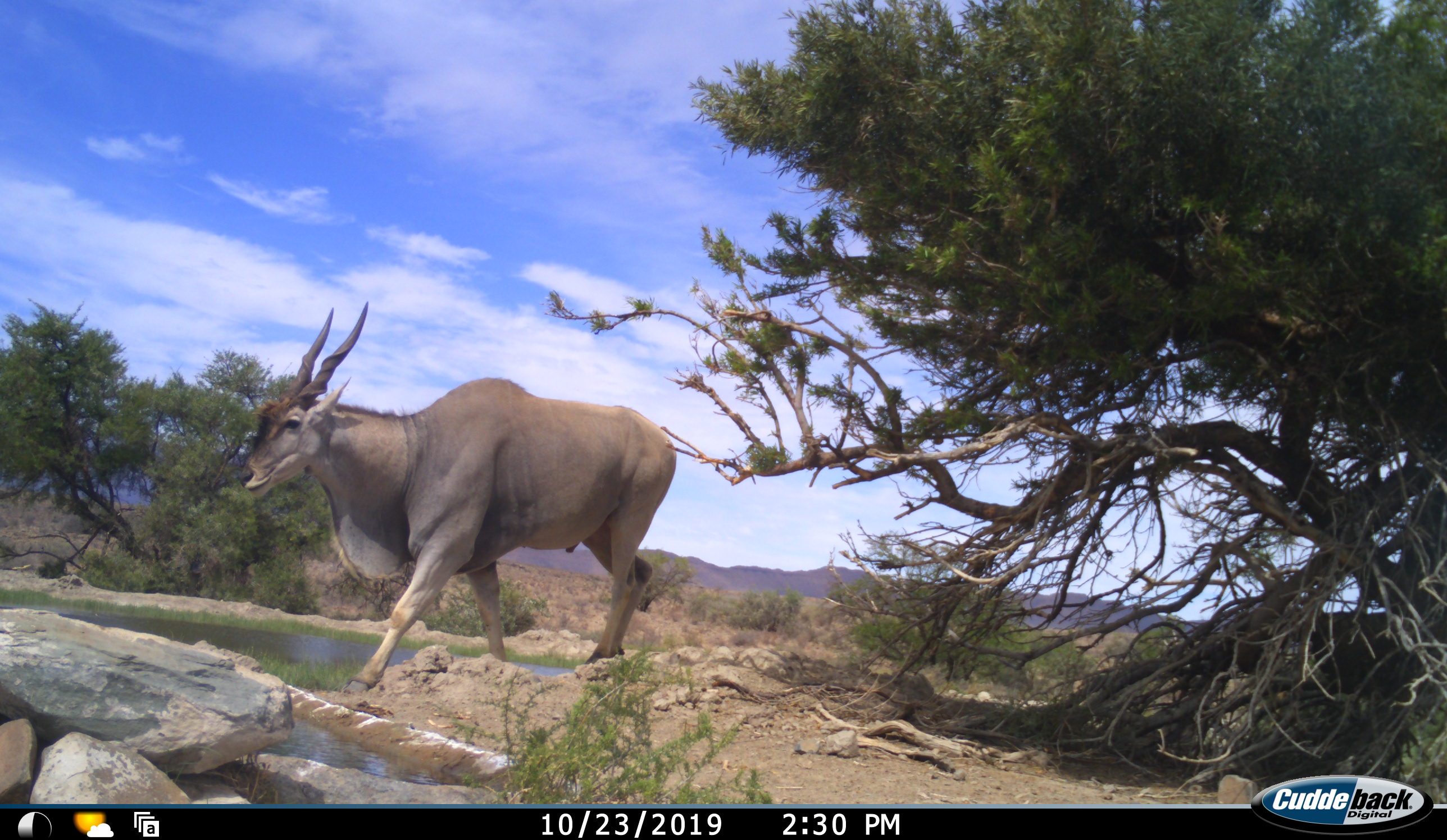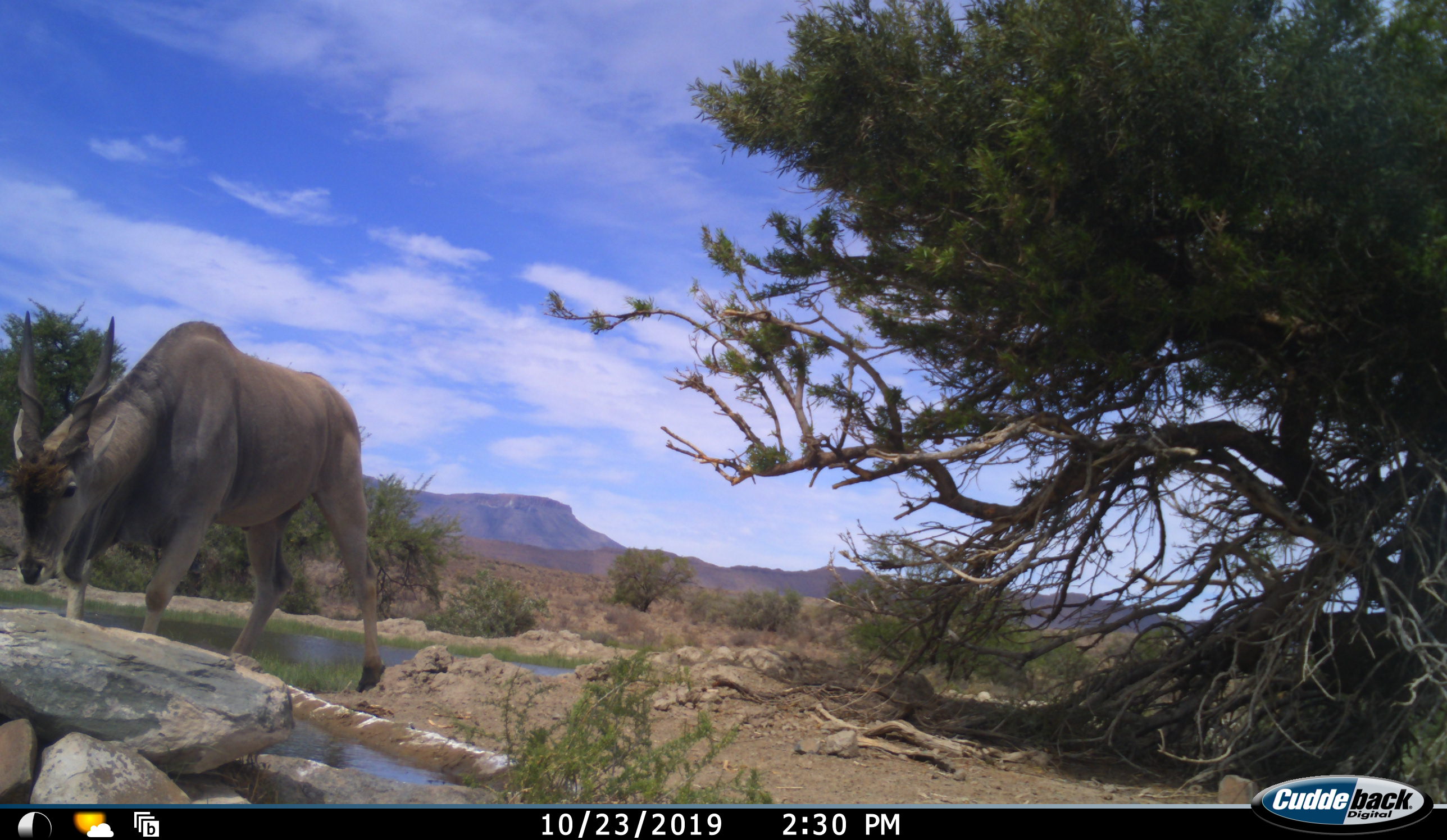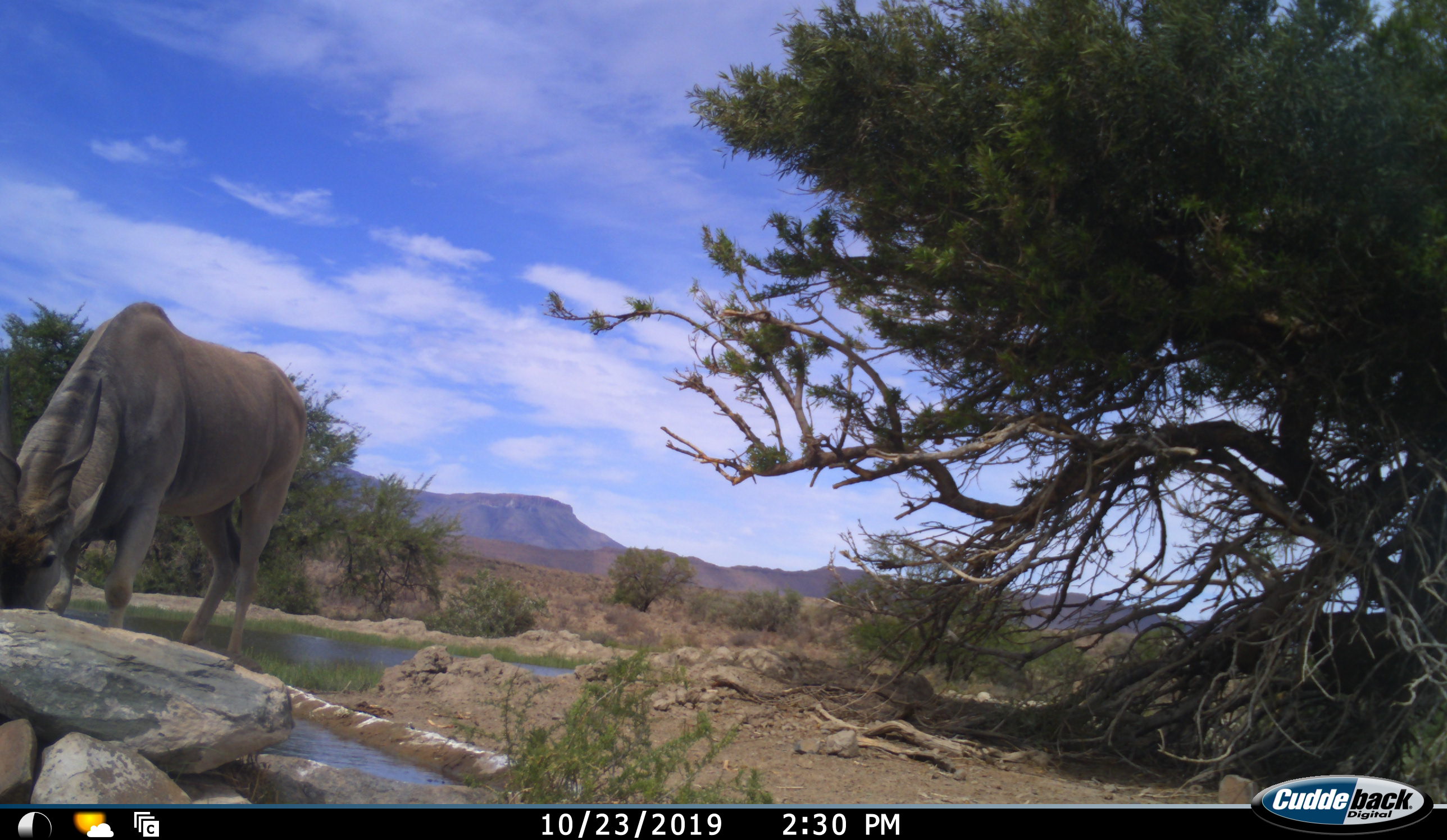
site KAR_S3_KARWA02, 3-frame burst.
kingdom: Animalia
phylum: Chordata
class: Mammalia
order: Artiodactyla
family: Bovidae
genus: Tragelaphus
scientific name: Tragelaphus oryx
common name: eland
Eland (Tragelaphus oryx), count 1. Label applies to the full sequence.